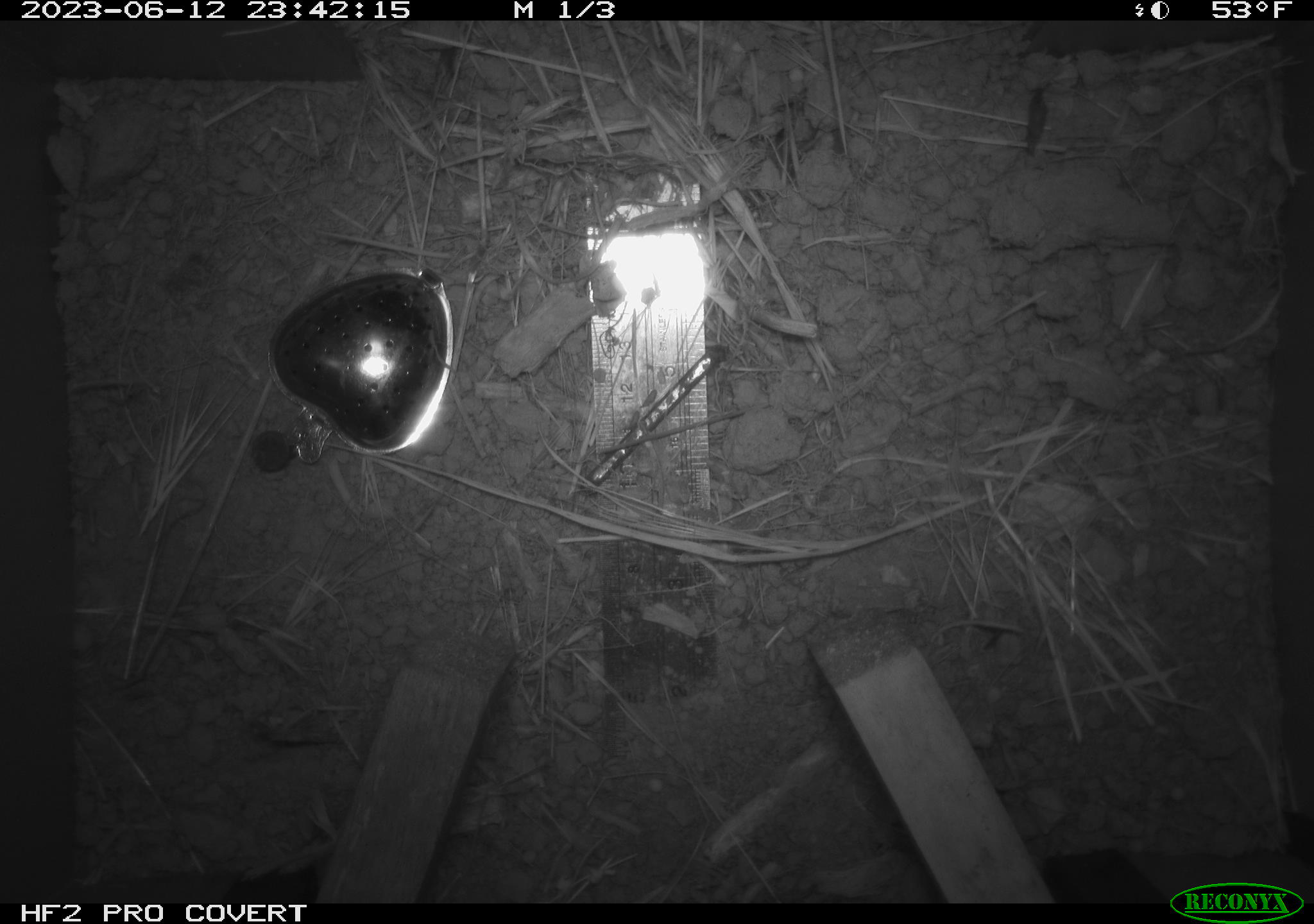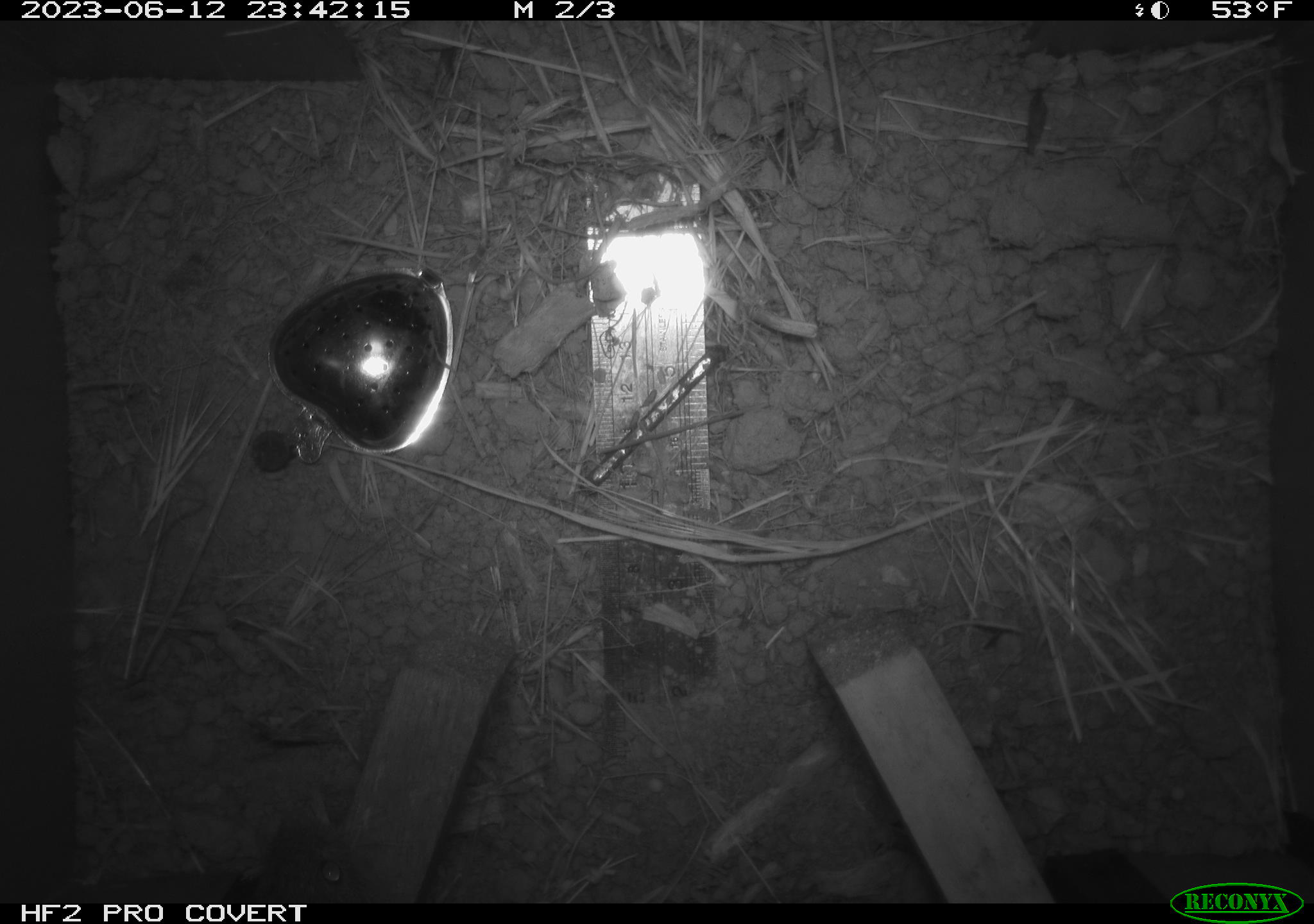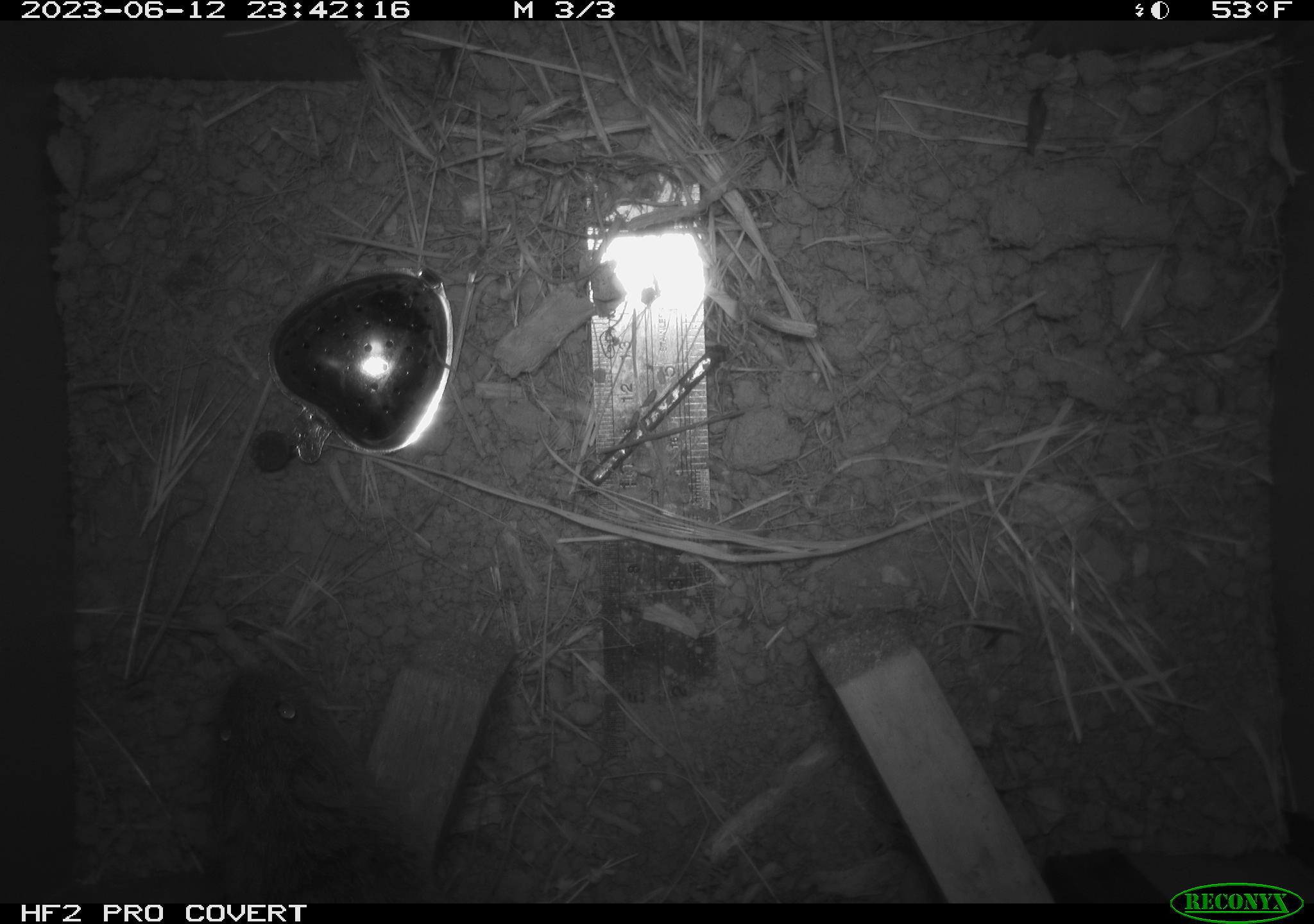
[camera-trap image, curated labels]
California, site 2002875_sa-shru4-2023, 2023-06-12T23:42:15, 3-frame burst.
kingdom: Animalia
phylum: Chordata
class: Mammalia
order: Rodentia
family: Cricetidae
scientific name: Arvicolinae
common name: voles, lemmings, and muskrats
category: arvicolinae subfamily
Arvicolinae subfamily (voles, lemmings, and muskrats) (Arvicolinae).